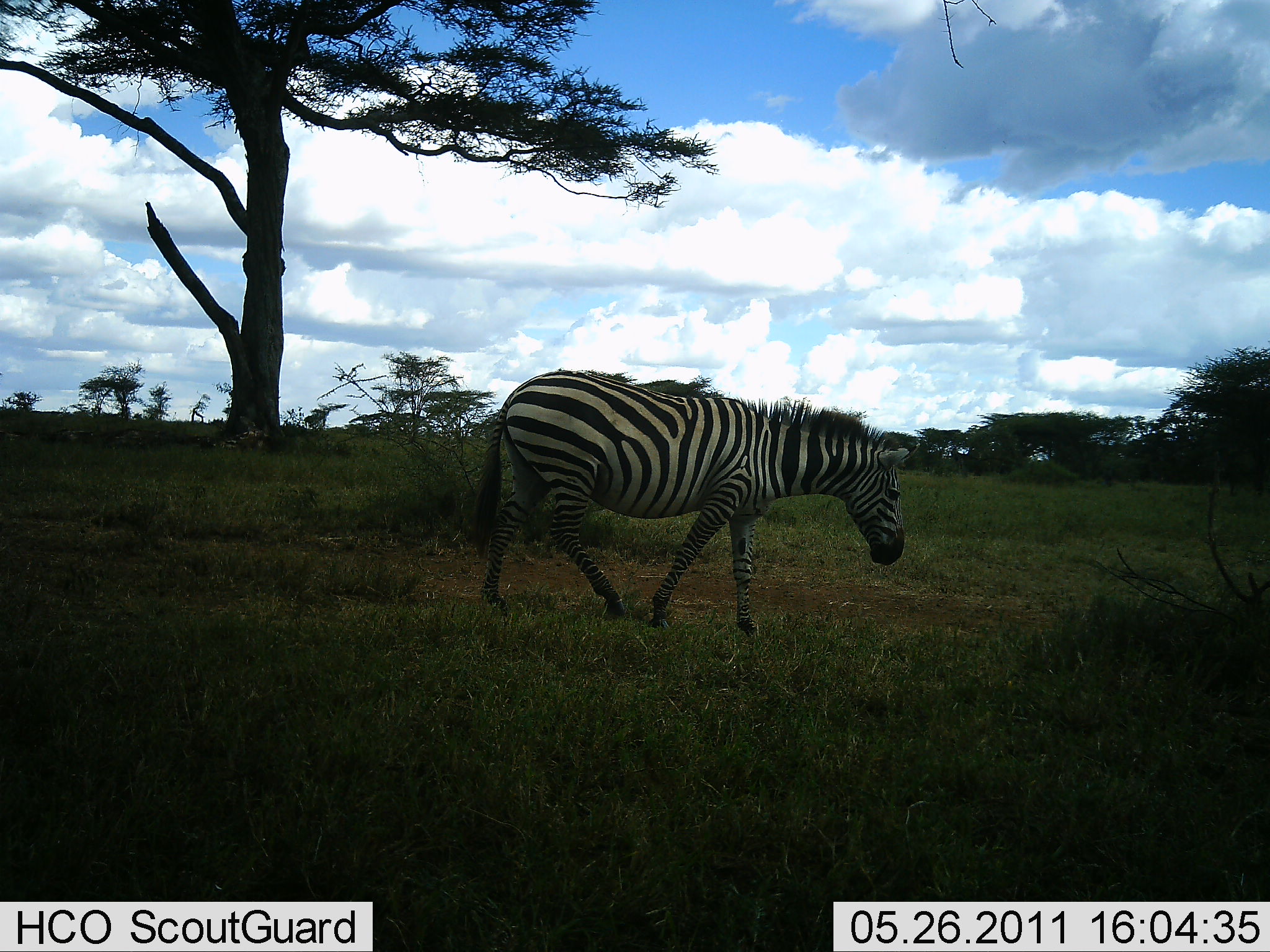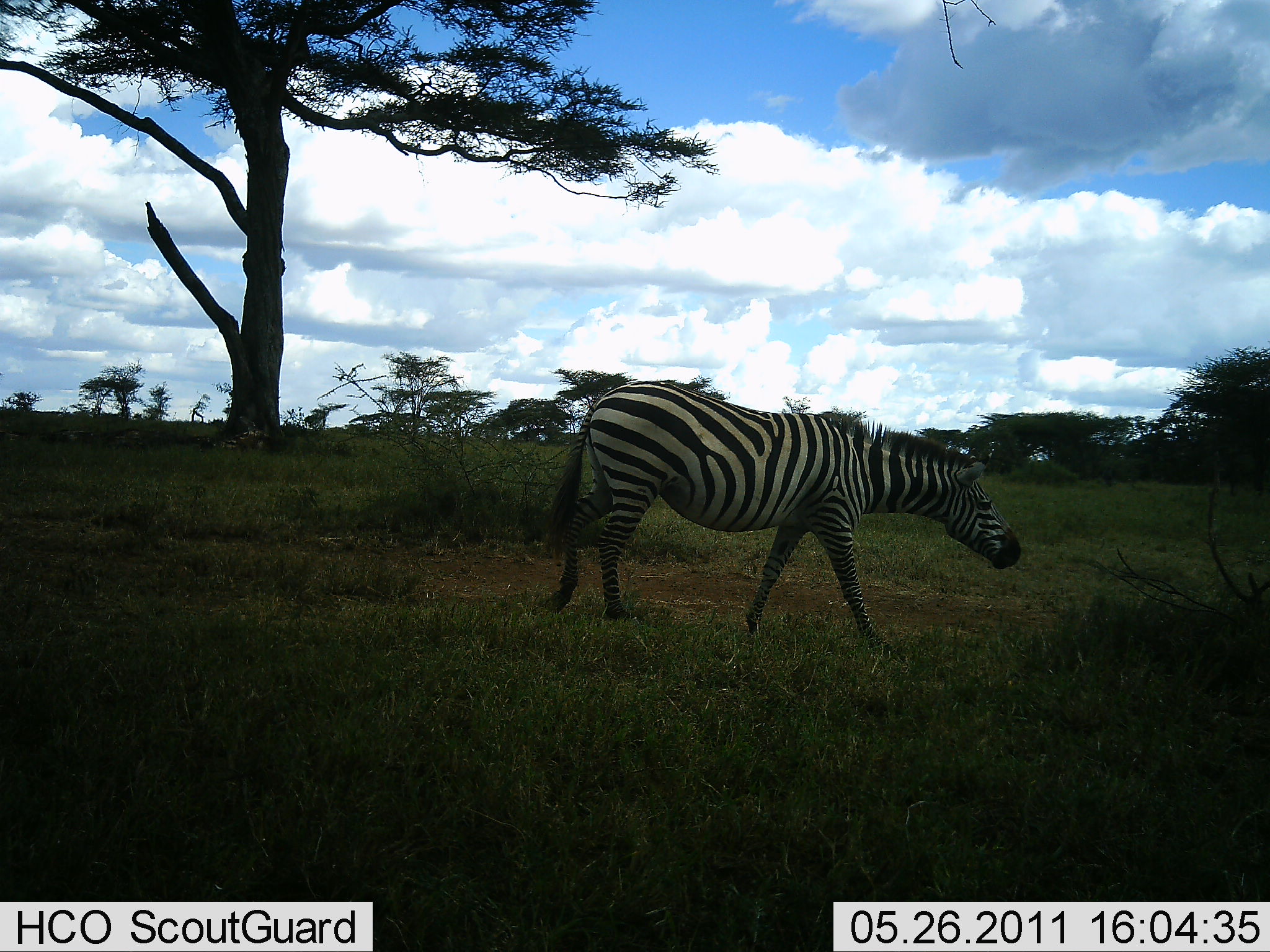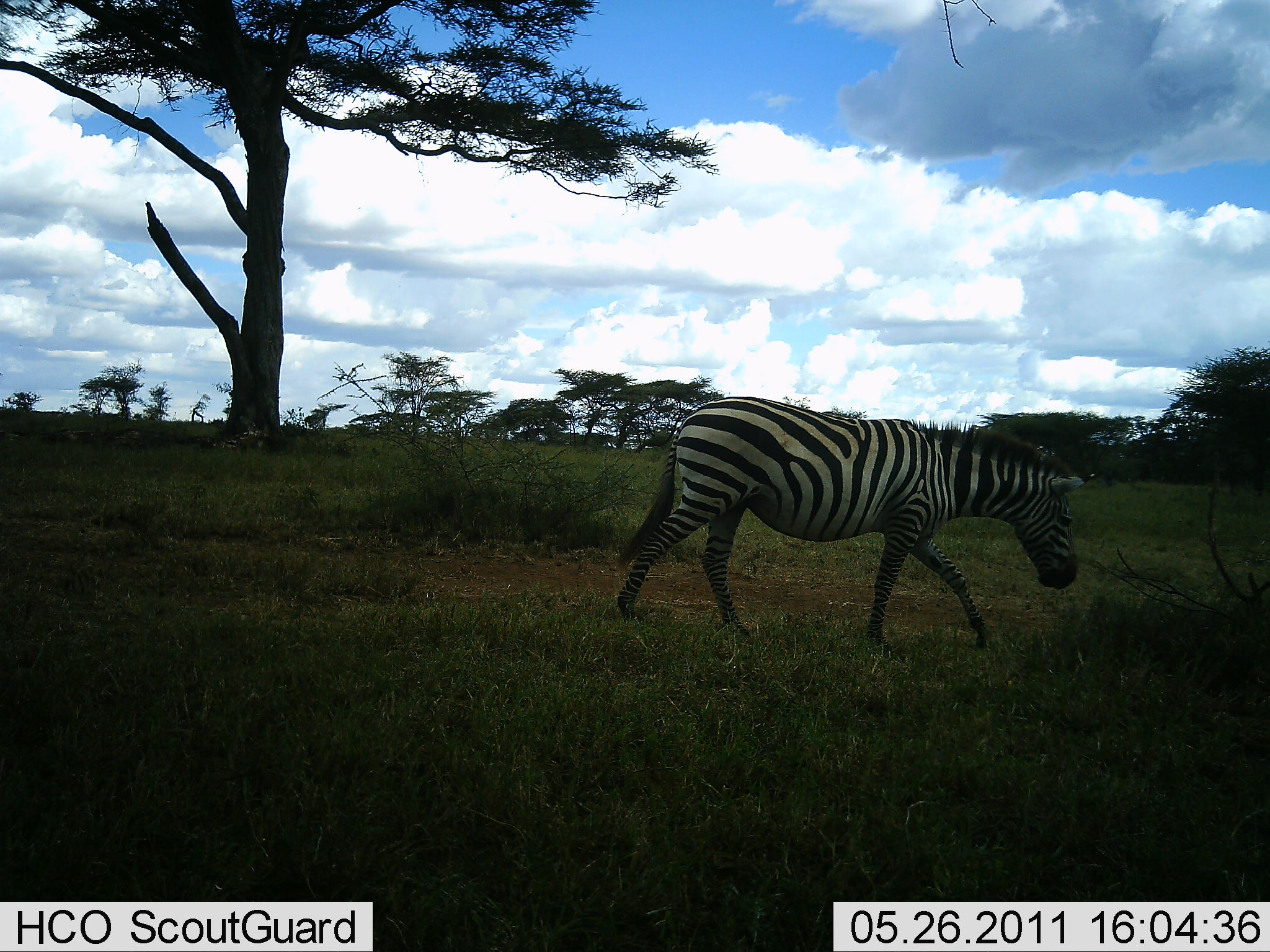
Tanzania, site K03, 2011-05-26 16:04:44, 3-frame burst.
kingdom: Animalia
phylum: Chordata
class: Mammalia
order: Perissodactyla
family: Equidae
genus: Equus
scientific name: Equus quagga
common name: plains zebra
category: zebra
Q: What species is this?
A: Zebra (plains zebra) (Equus quagga).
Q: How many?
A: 1.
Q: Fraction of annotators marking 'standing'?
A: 10%.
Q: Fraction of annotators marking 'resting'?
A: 0%.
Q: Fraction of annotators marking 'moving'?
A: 100%.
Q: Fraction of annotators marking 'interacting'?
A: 0%.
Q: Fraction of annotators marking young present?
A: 0%.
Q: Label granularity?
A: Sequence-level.